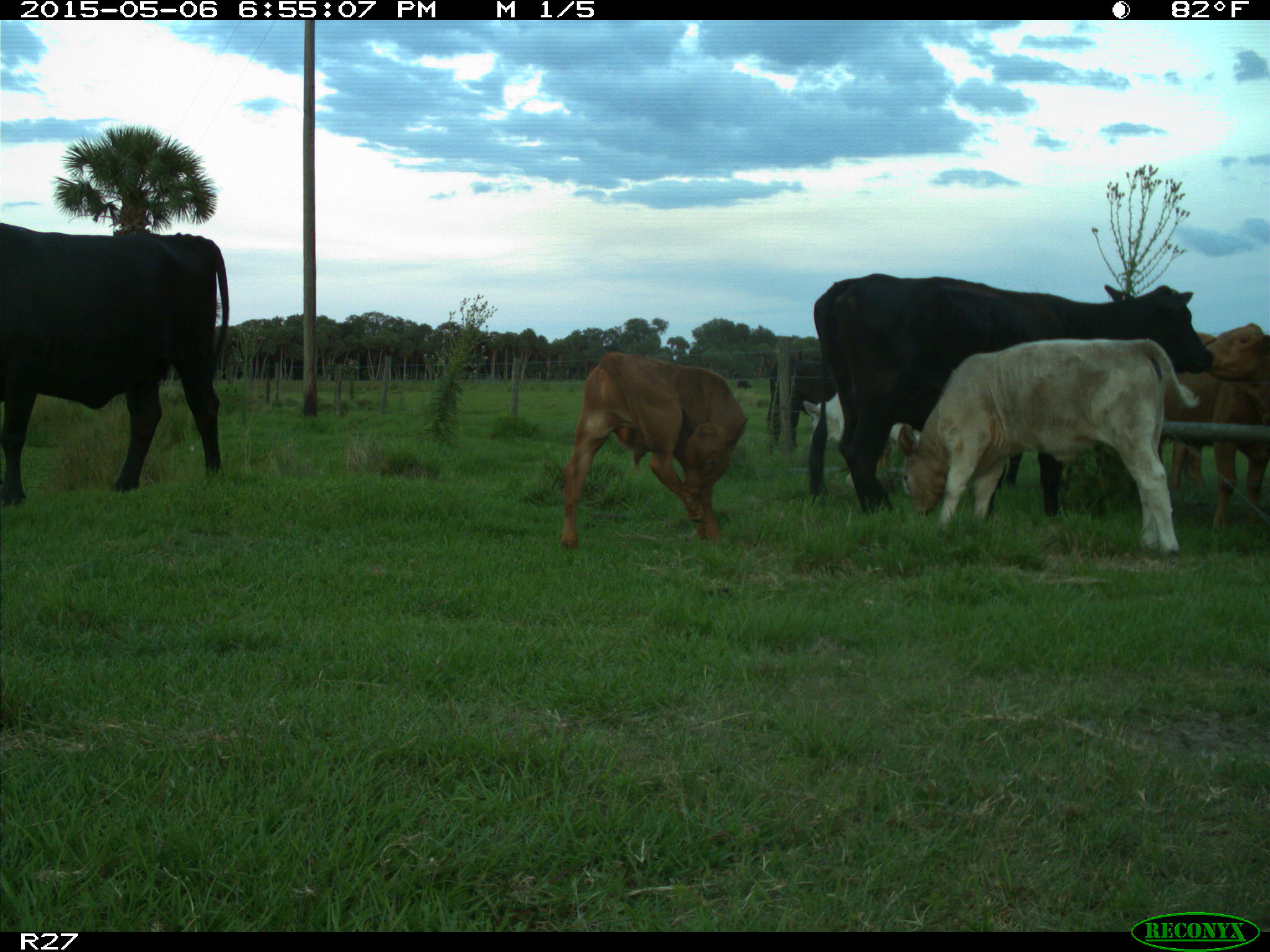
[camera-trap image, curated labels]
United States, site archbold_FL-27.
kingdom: Animalia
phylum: Chordata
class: Mammalia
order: Artiodactyla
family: Bovidae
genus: Bos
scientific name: Bos taurus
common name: domestic cow